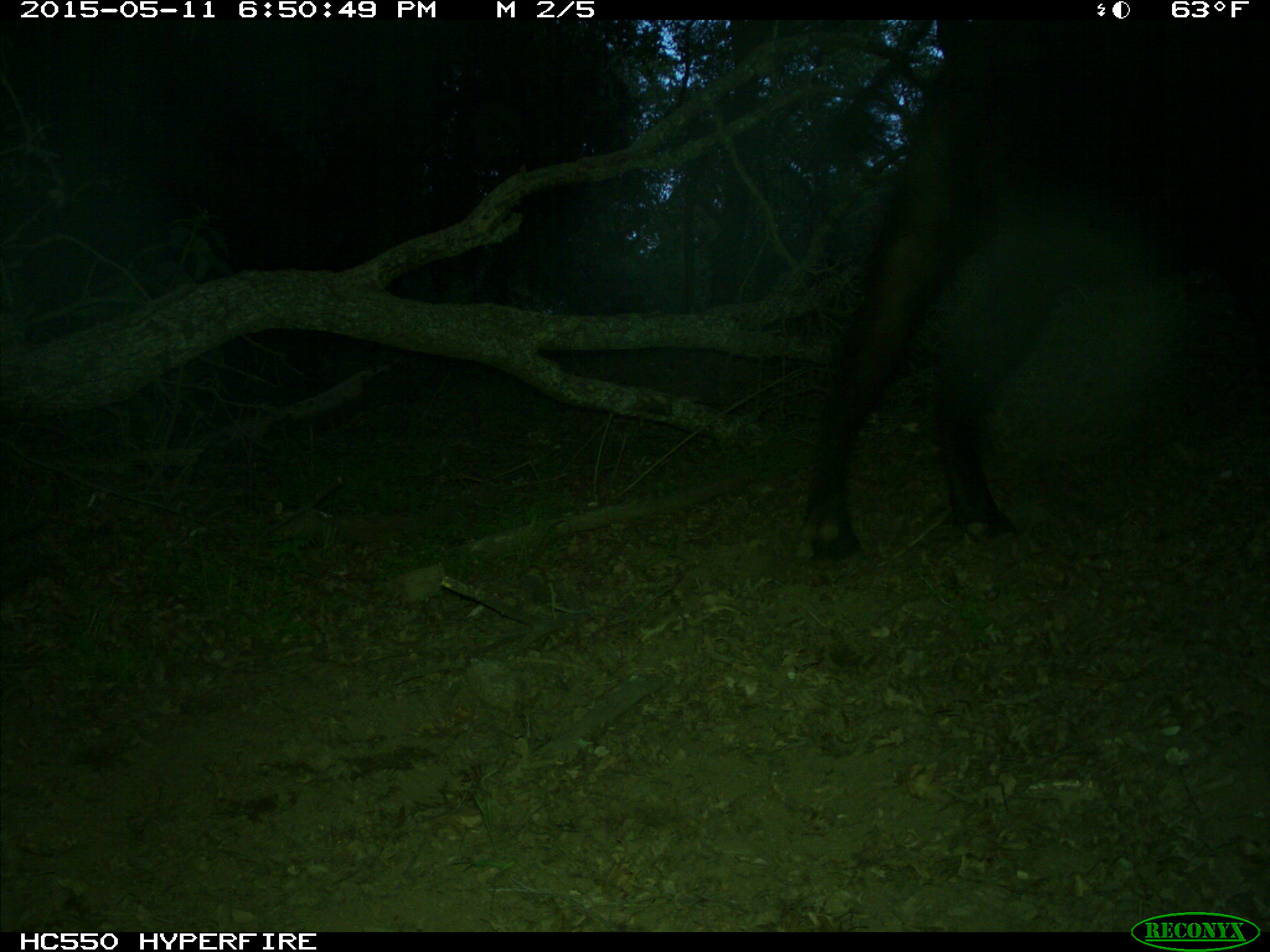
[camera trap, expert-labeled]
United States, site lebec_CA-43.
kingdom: Animalia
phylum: Chordata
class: Mammalia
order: Artiodactyla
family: Bovidae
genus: Bos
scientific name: Bos taurus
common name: domestic cow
Bos taurus (domestic cow).